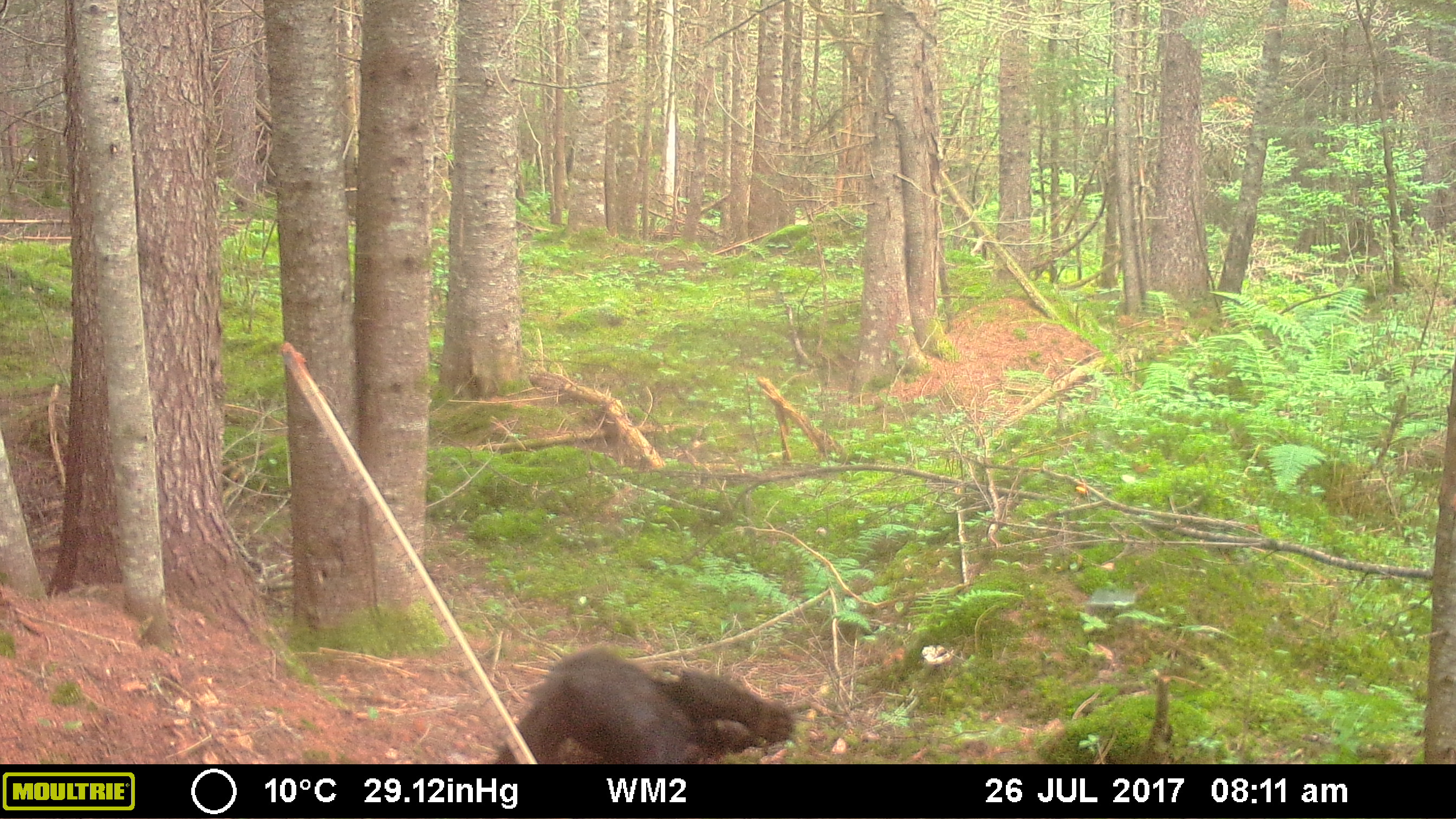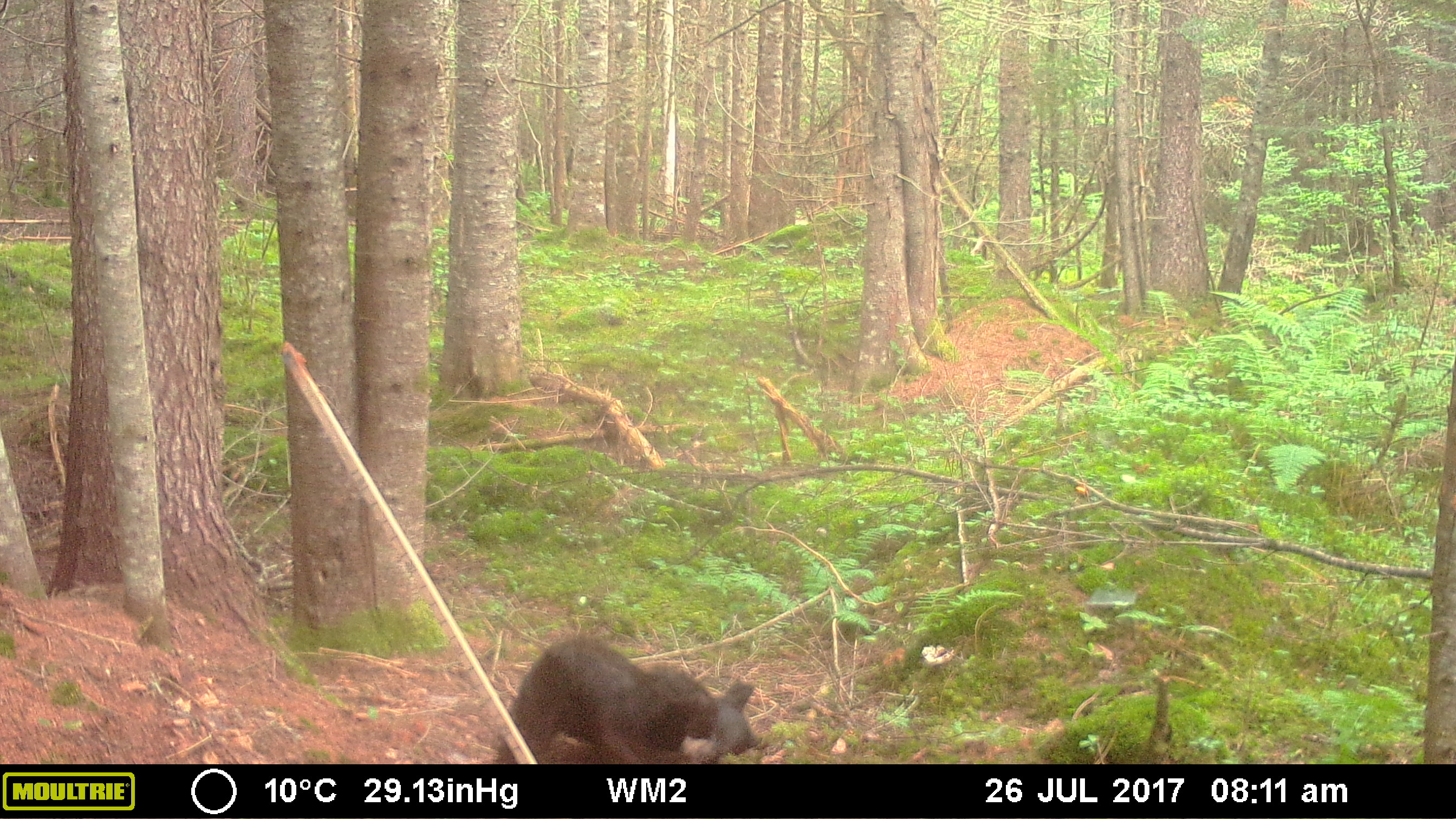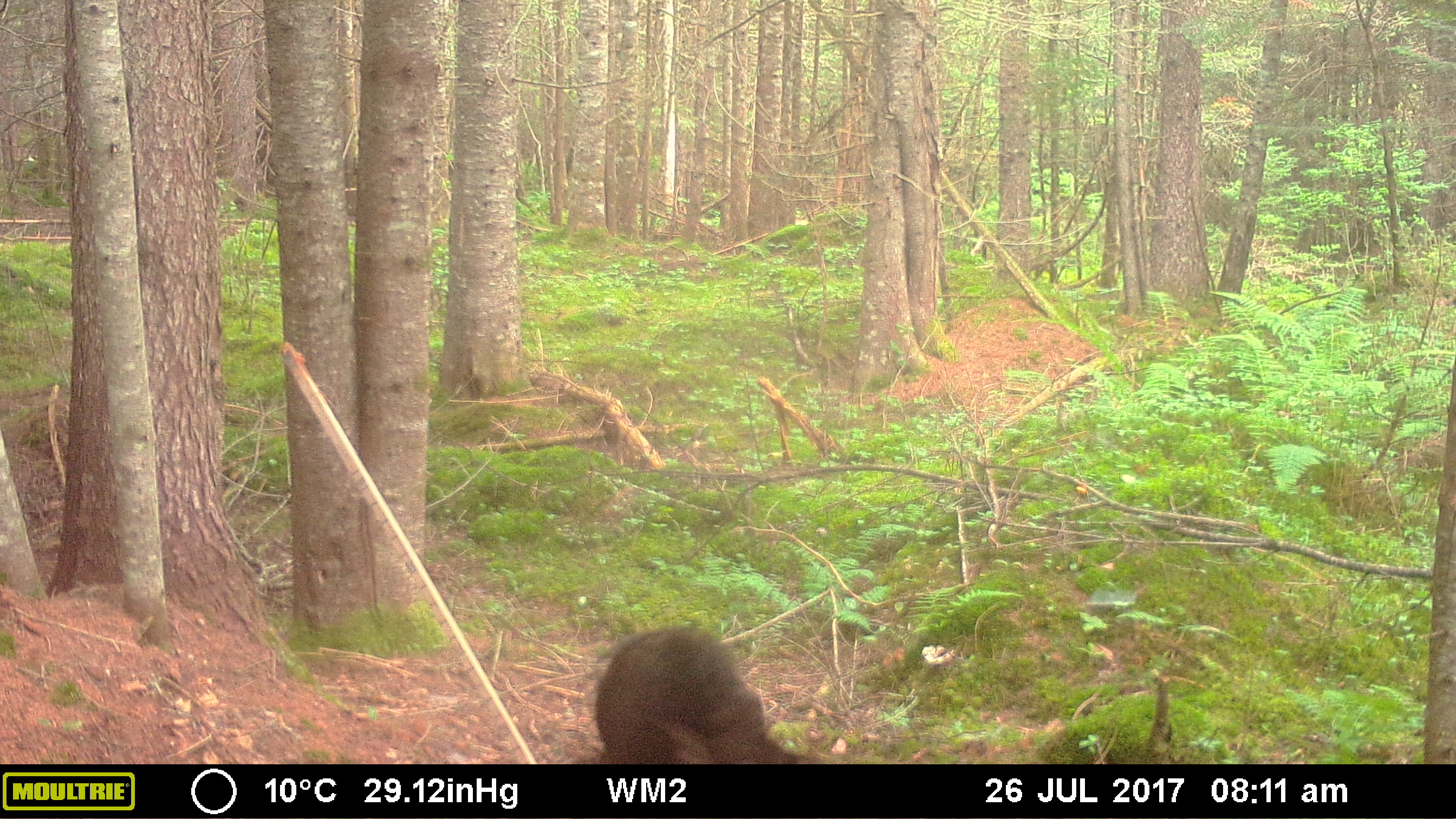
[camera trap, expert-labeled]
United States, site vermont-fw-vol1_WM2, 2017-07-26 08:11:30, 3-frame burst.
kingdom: Animalia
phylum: Chordata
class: Mammalia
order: Carnivora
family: Ursidae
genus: Ursus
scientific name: Ursus americanus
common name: black bear